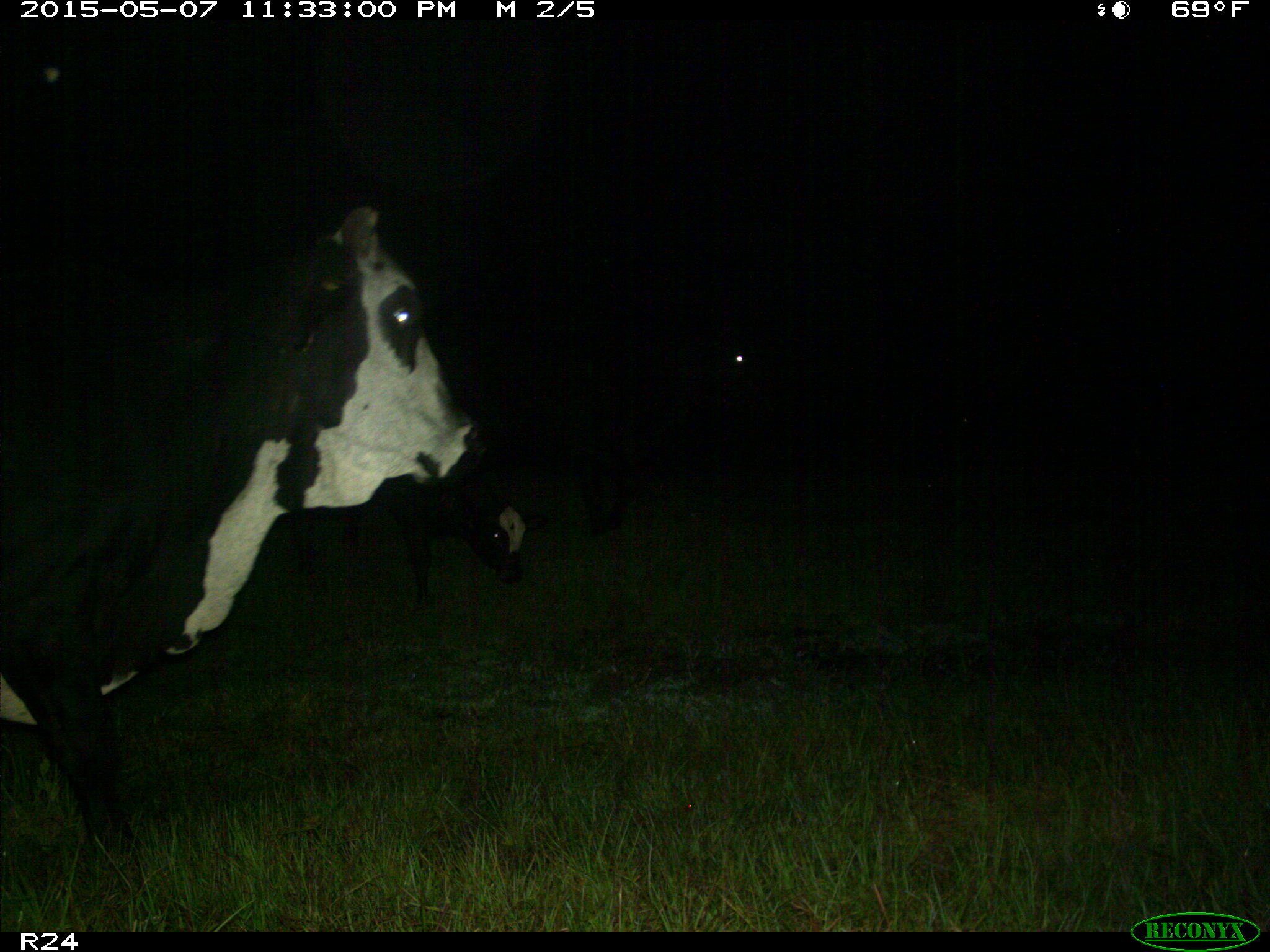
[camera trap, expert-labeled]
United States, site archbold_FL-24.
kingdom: Animalia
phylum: Chordata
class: Mammalia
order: Artiodactyla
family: Bovidae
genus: Bos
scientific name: Bos taurus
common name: domestic cow